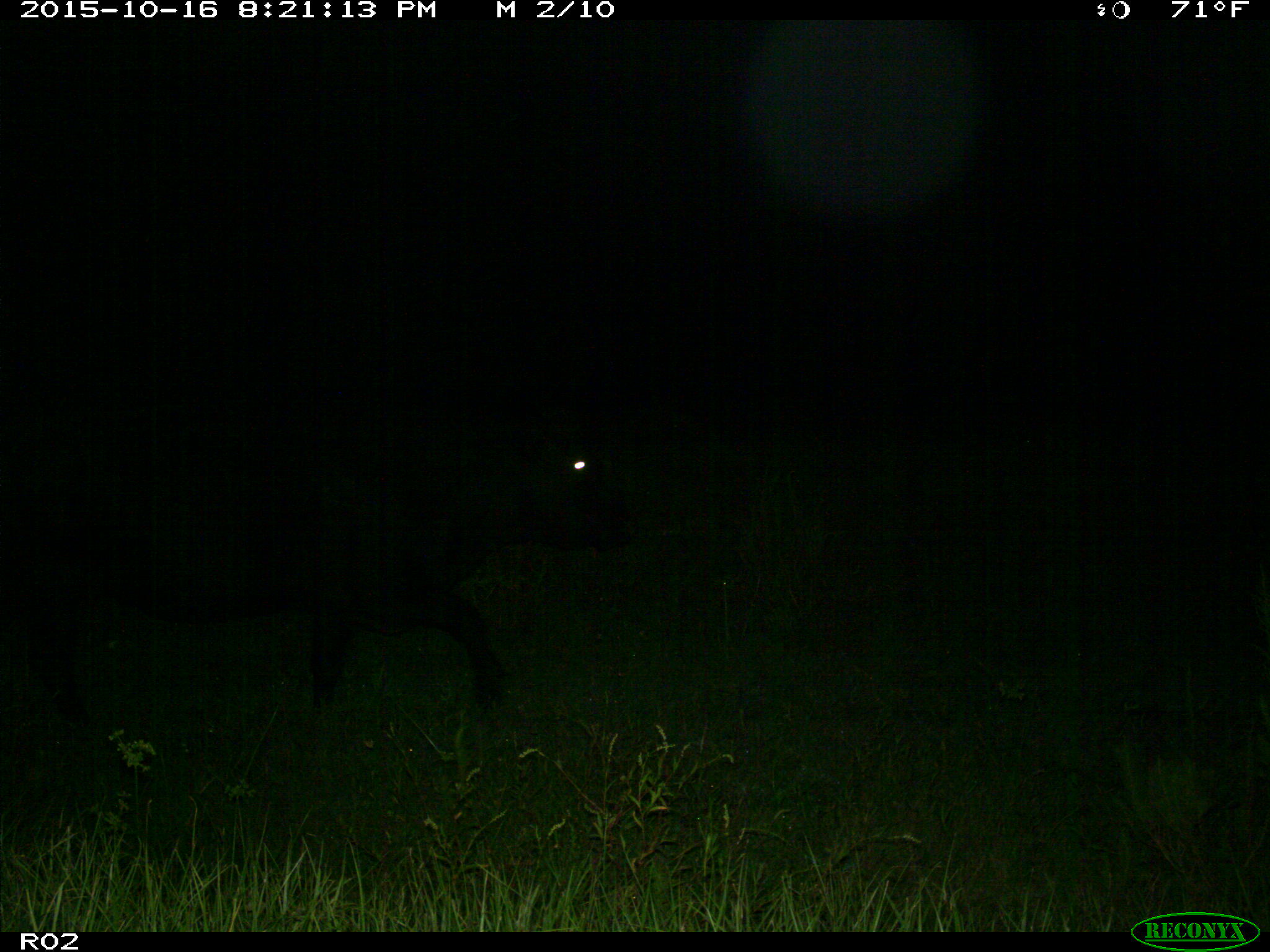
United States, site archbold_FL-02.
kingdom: Animalia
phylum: Chordata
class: Mammalia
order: Artiodactyla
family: Bovidae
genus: Bos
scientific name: Bos taurus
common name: domestic cow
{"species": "Bos taurus (domestic cow)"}